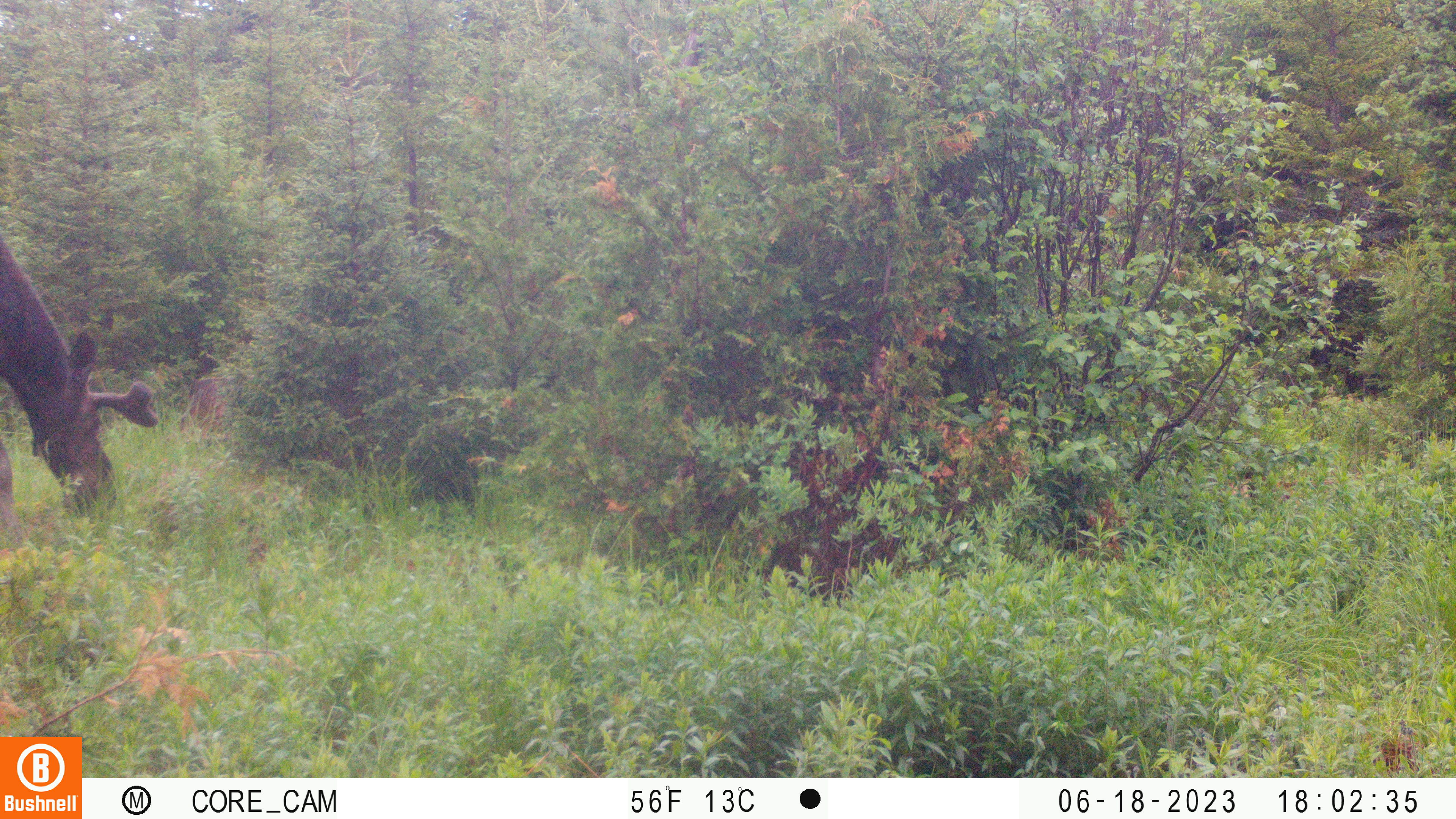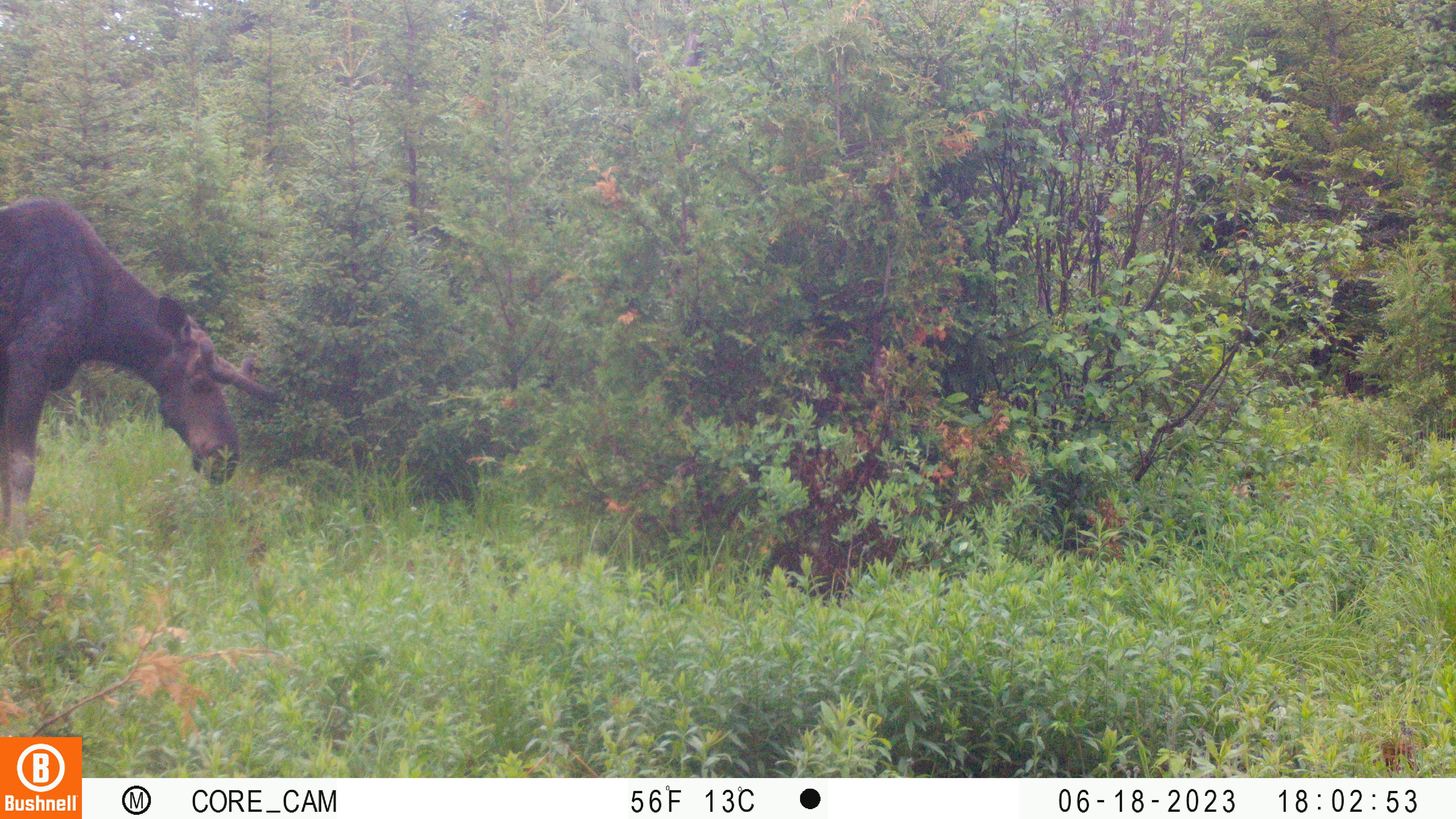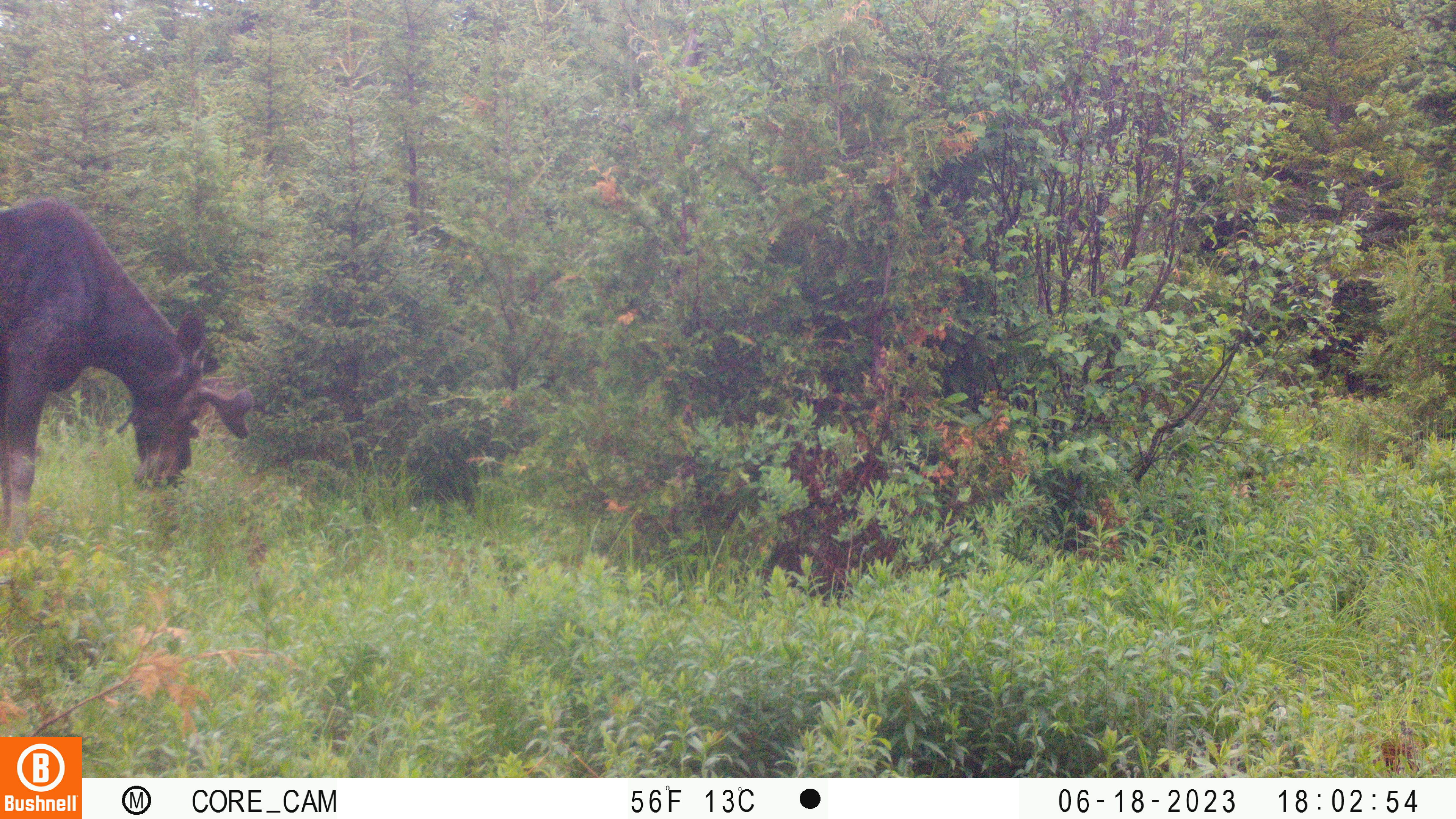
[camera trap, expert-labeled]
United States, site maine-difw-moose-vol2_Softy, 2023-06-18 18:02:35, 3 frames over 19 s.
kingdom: Animalia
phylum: Chordata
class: Mammalia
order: Artiodactyla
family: Cervidae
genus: Alces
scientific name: Alces alces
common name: moose